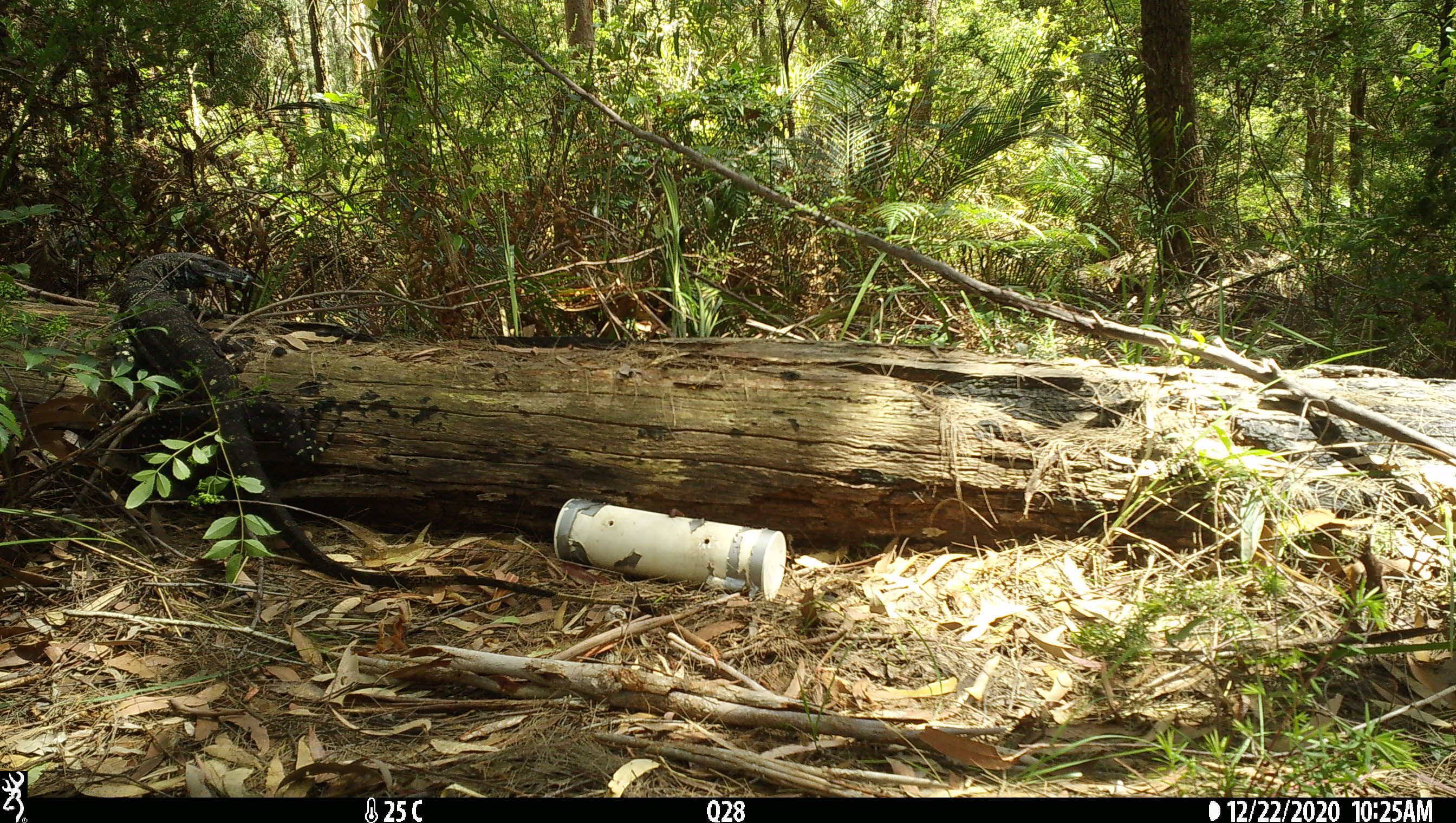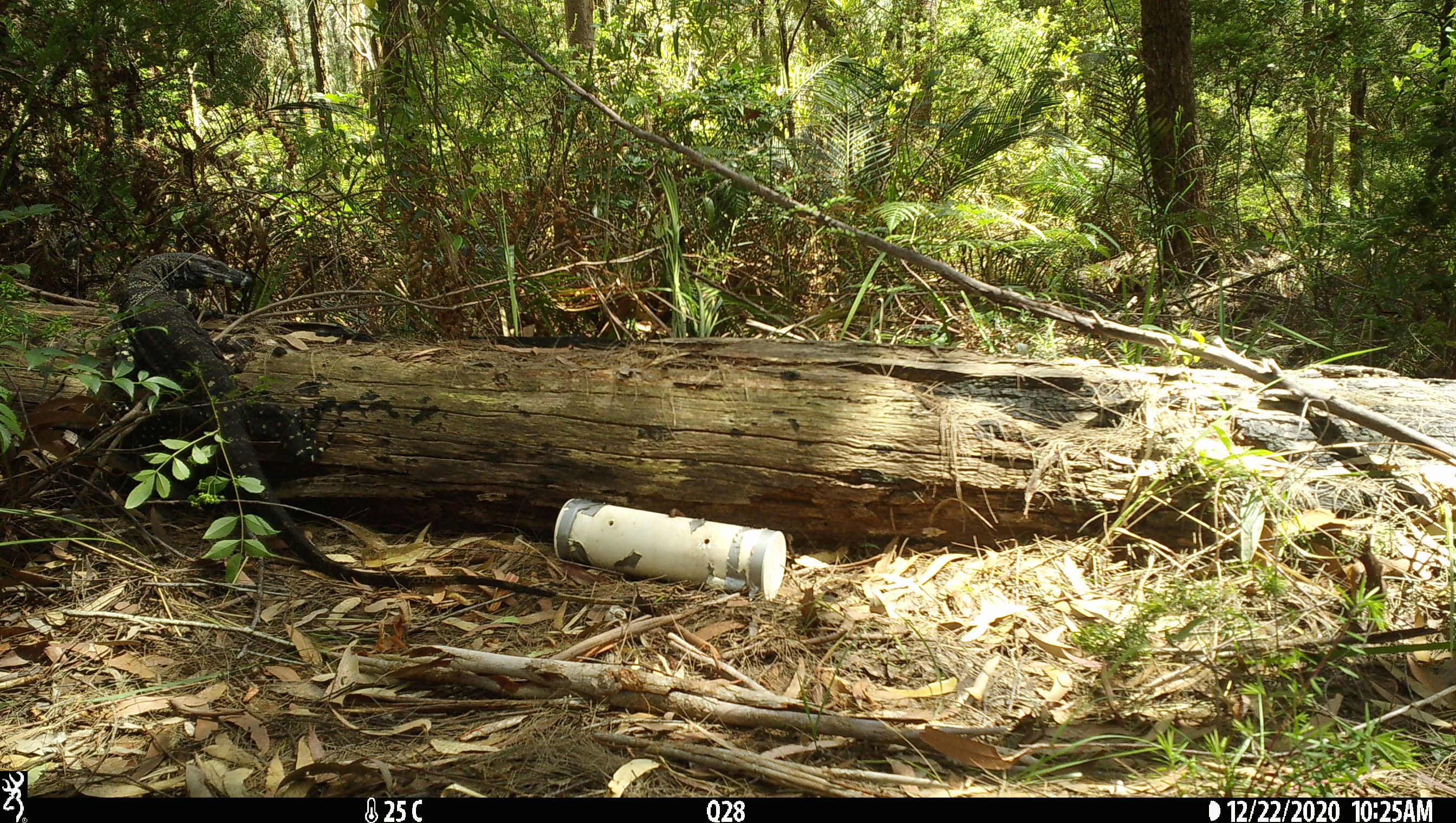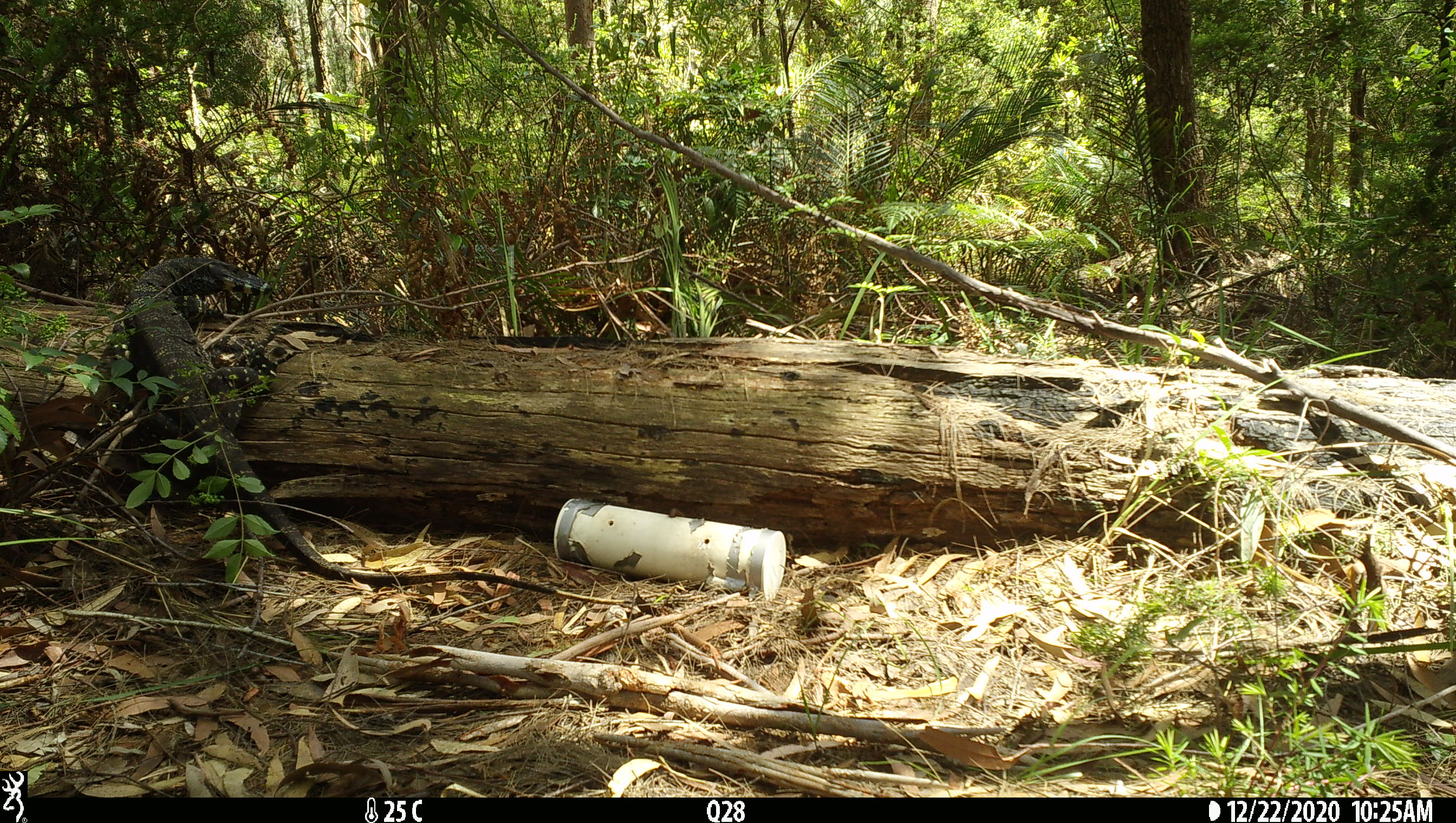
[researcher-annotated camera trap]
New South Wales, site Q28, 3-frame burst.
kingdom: Animalia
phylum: Chordata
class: Reptilia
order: Squamata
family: Varanidae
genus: Varanus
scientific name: Varanus varius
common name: lace monitor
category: goanna